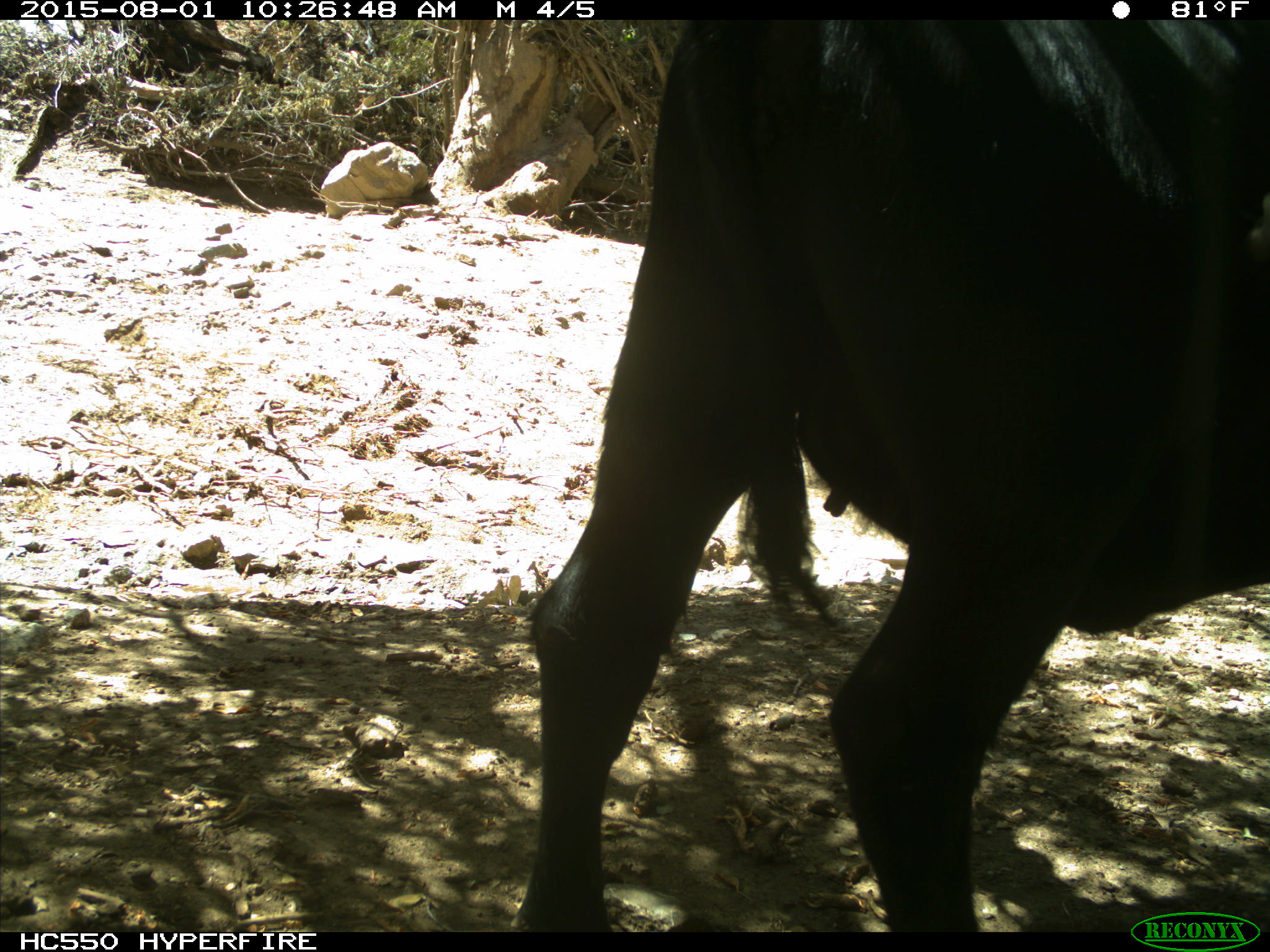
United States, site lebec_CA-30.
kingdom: Animalia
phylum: Chordata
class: Mammalia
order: Artiodactyla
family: Bovidae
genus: Bos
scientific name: Bos taurus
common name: domestic cow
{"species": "Bos taurus (domestic cow)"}